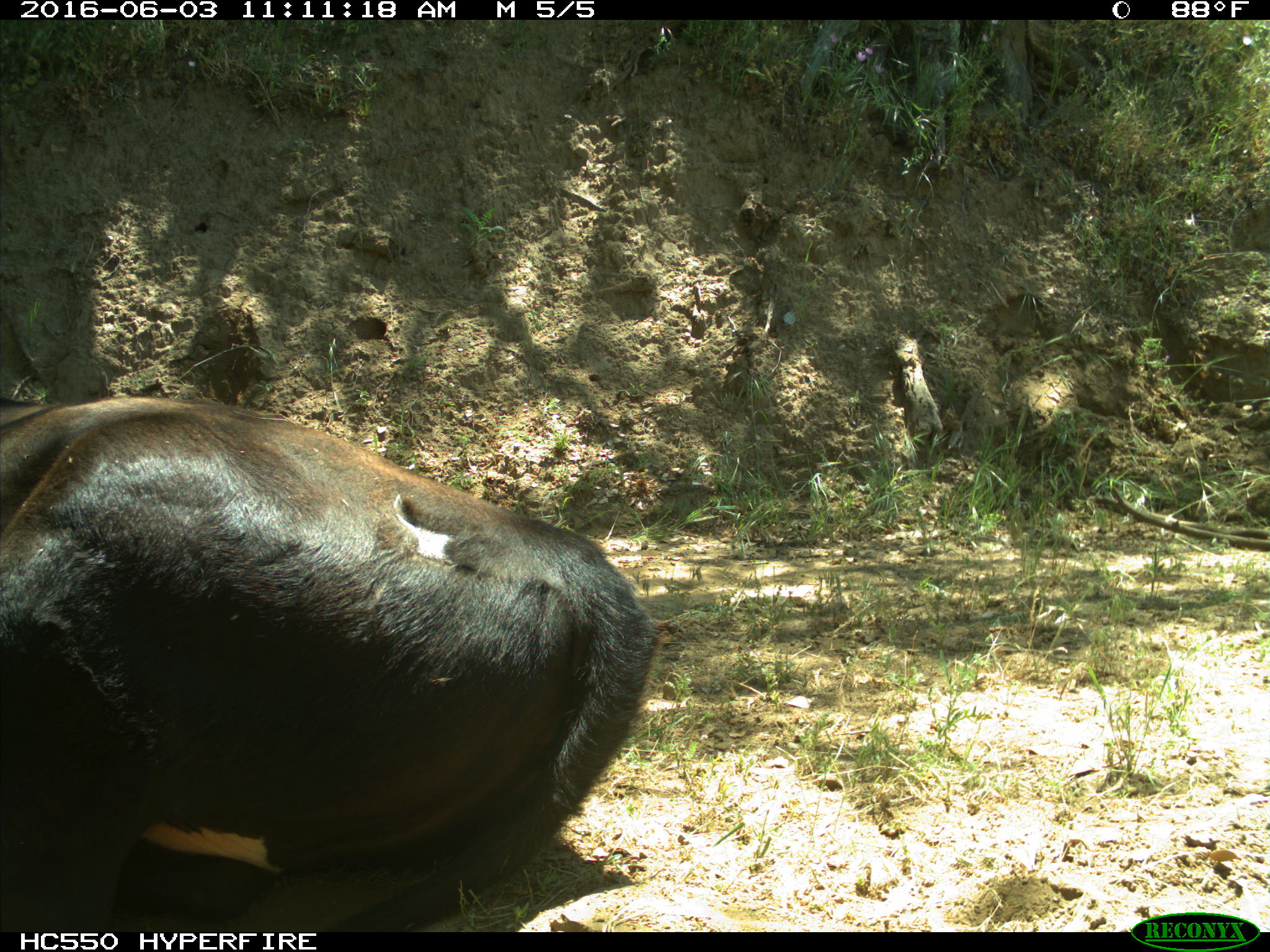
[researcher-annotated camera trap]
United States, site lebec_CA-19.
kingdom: Animalia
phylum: Chordata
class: Mammalia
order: Artiodactyla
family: Bovidae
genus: Bos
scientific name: Bos taurus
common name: domestic cow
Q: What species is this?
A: Bos taurus (domestic cow).